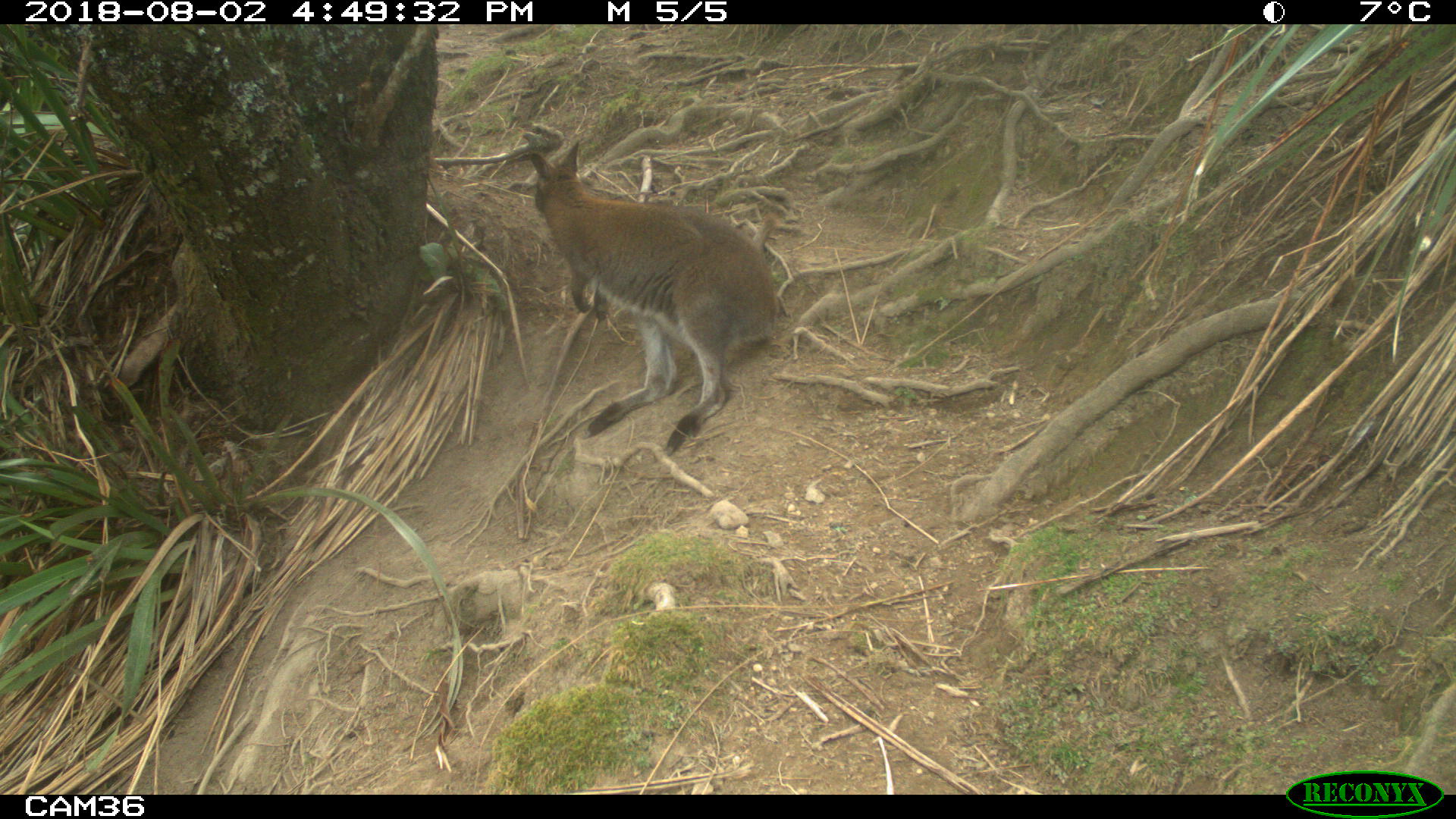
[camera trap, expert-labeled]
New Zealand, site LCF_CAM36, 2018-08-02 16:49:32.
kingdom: Animalia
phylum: Chordata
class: Mammalia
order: Diprotodontia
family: Macropodidae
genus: Notamacropus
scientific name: Notamacropus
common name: wallaby